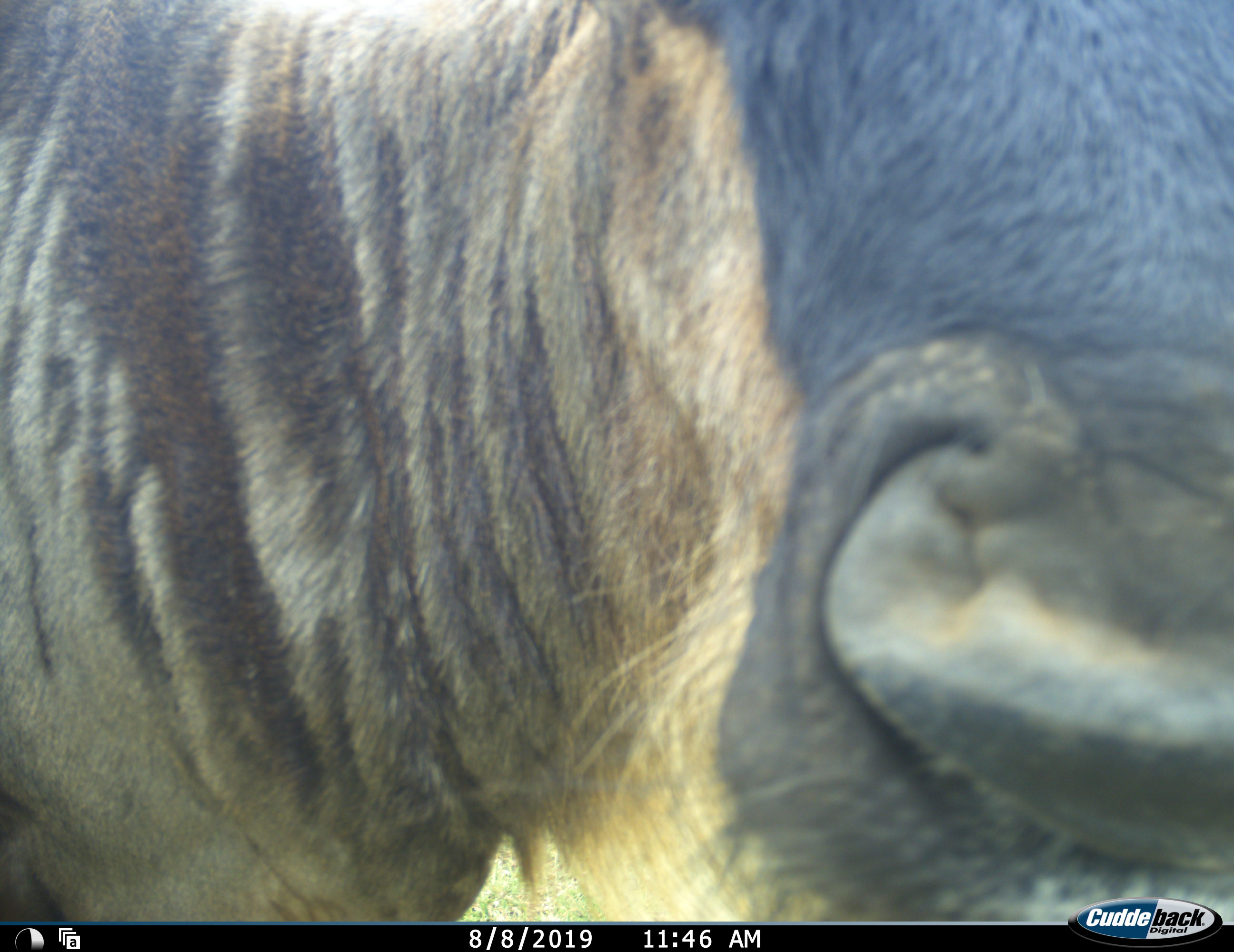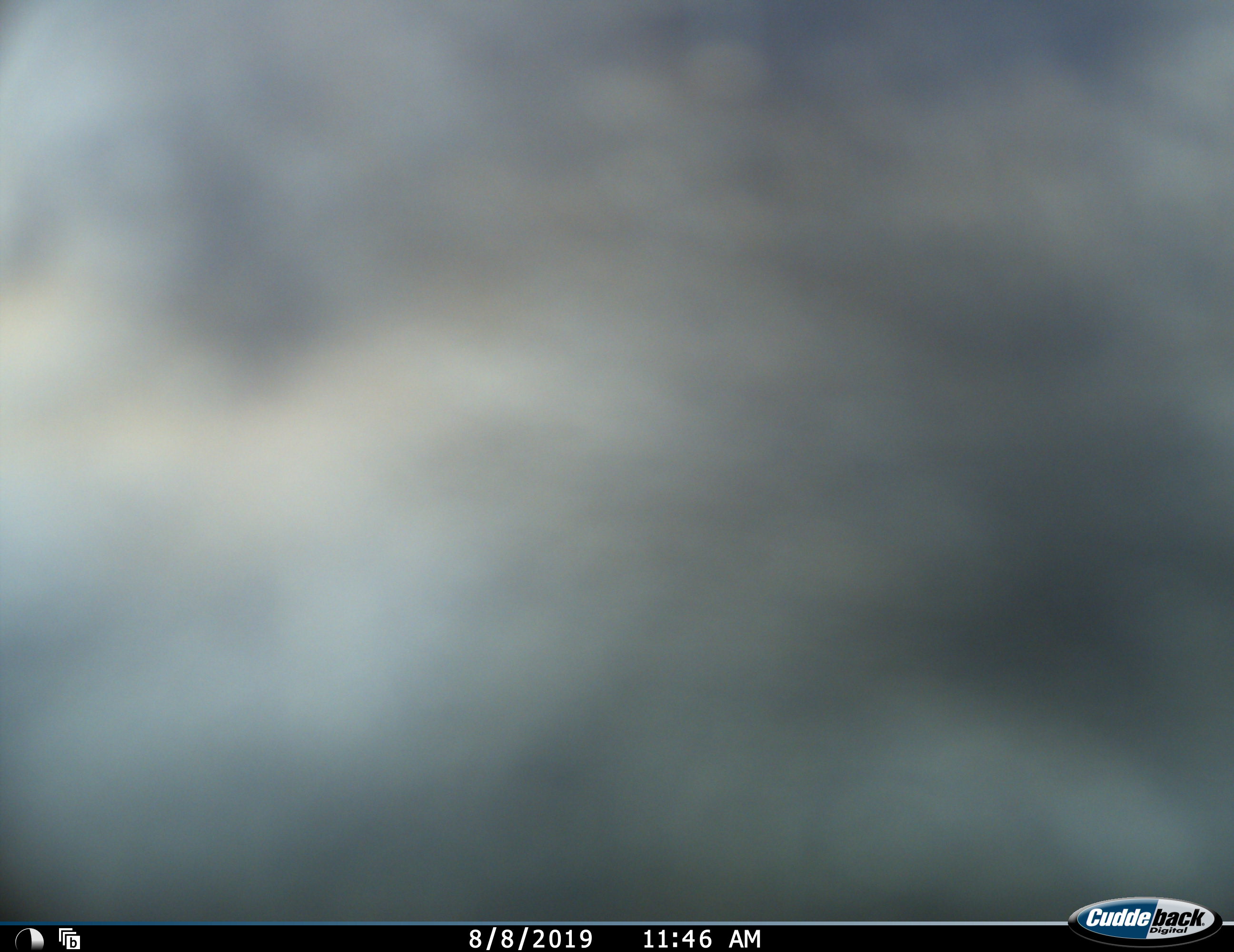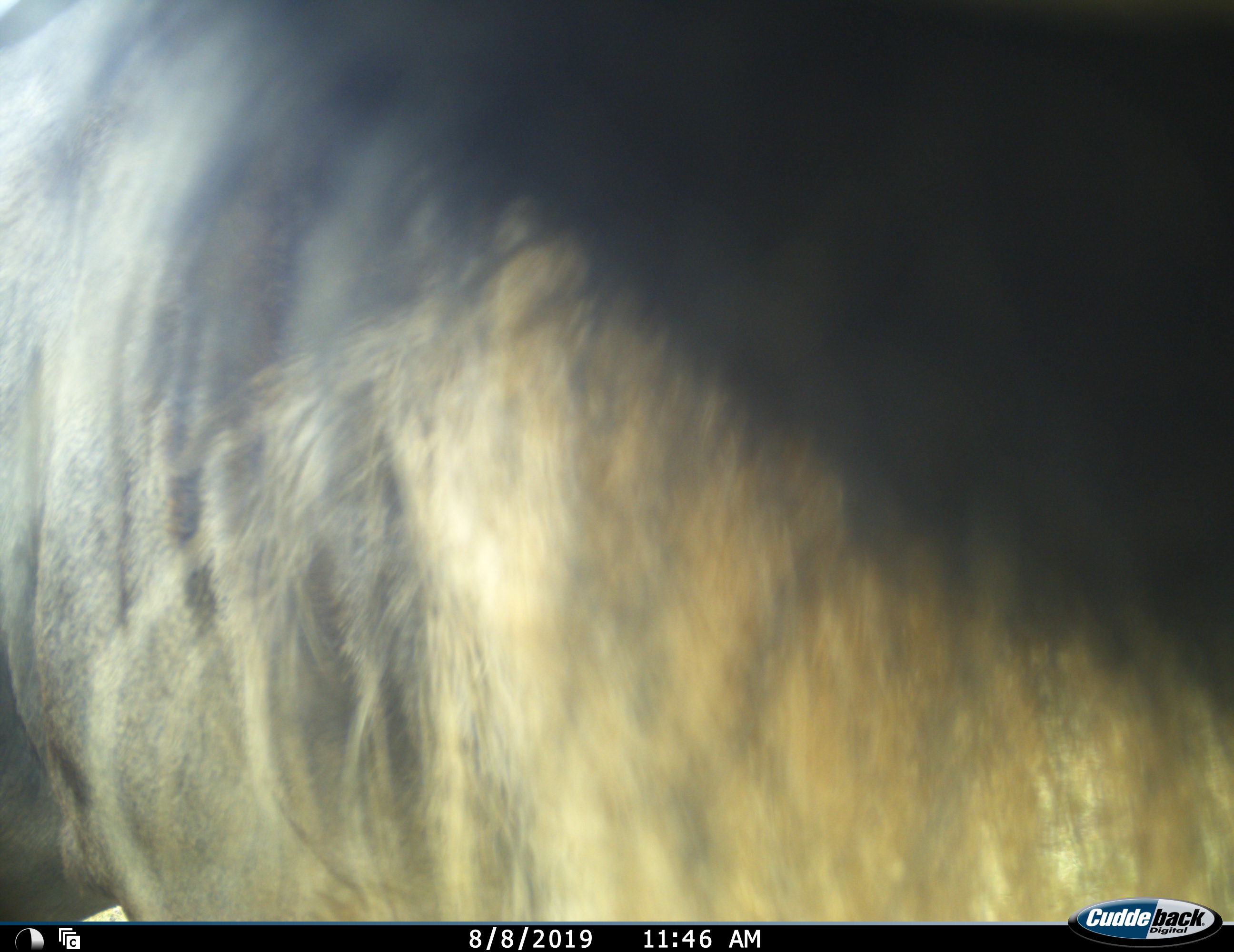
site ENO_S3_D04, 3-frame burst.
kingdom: Animalia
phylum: Chordata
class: Mammalia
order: Artiodactyla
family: Bovidae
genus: Connochaetes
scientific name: Connochaetes taurinus taurinus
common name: blue wildebeest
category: wildebeestblue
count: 1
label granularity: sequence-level